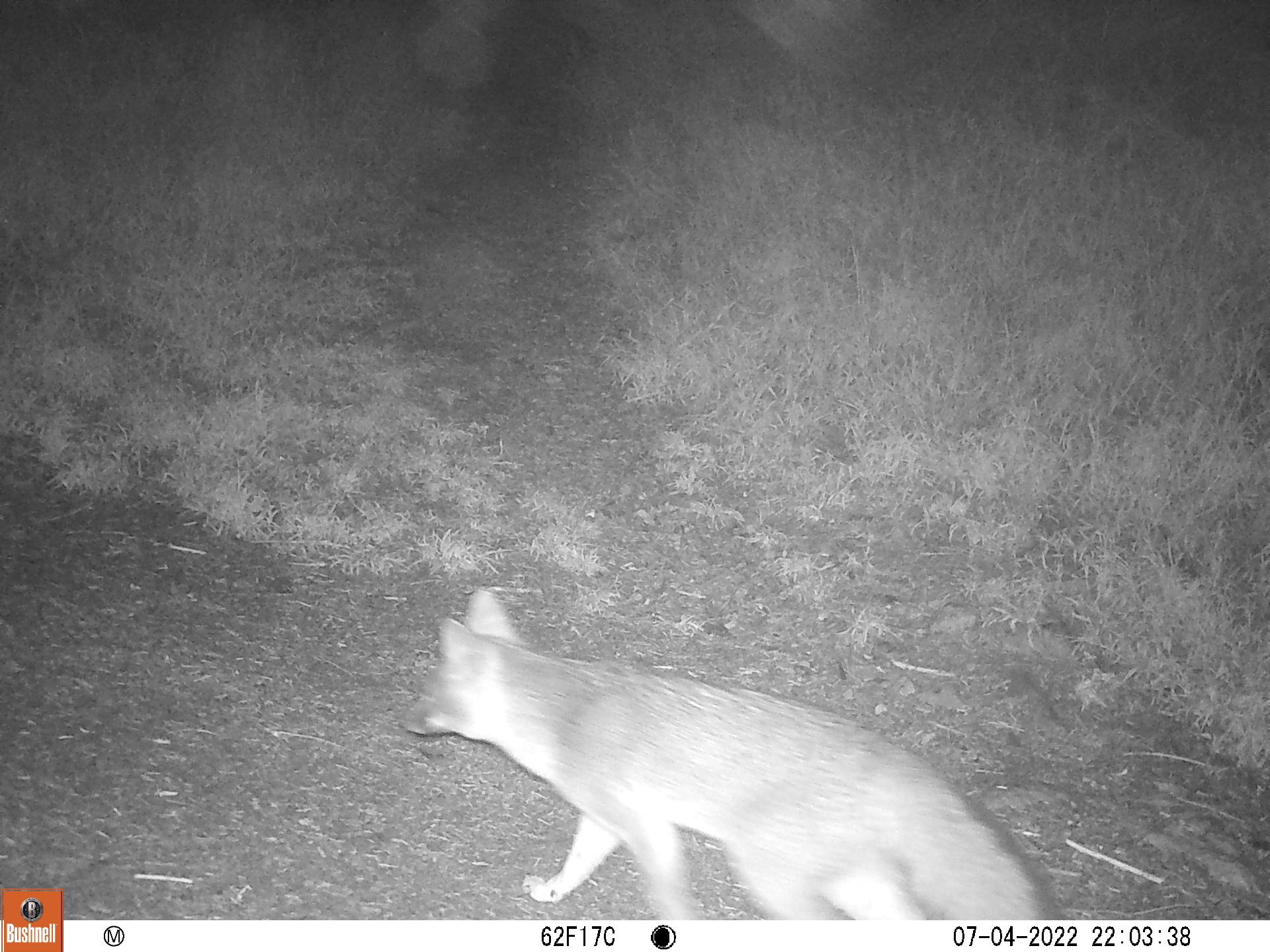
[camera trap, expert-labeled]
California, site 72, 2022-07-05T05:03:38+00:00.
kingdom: Animalia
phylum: Chordata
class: Mammalia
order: Carnivora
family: Canidae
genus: Urocyon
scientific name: Urocyon cinereoargenteus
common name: gray fox